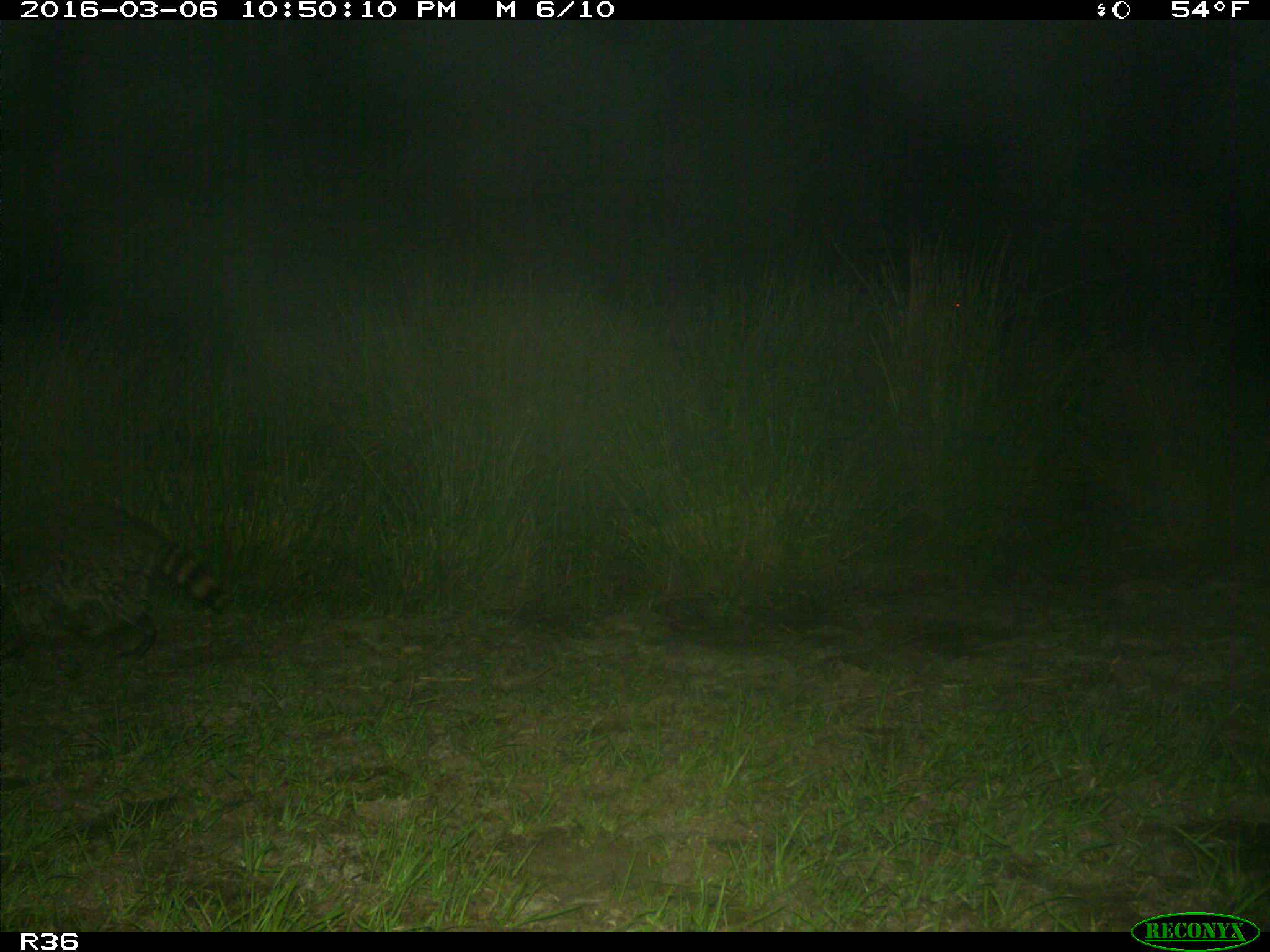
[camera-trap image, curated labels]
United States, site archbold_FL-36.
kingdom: Animalia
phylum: Chordata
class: Mammalia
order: Carnivora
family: Procyonidae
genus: Procyon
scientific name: Procyon lotor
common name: common raccoon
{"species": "Procyon lotor (common raccoon)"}